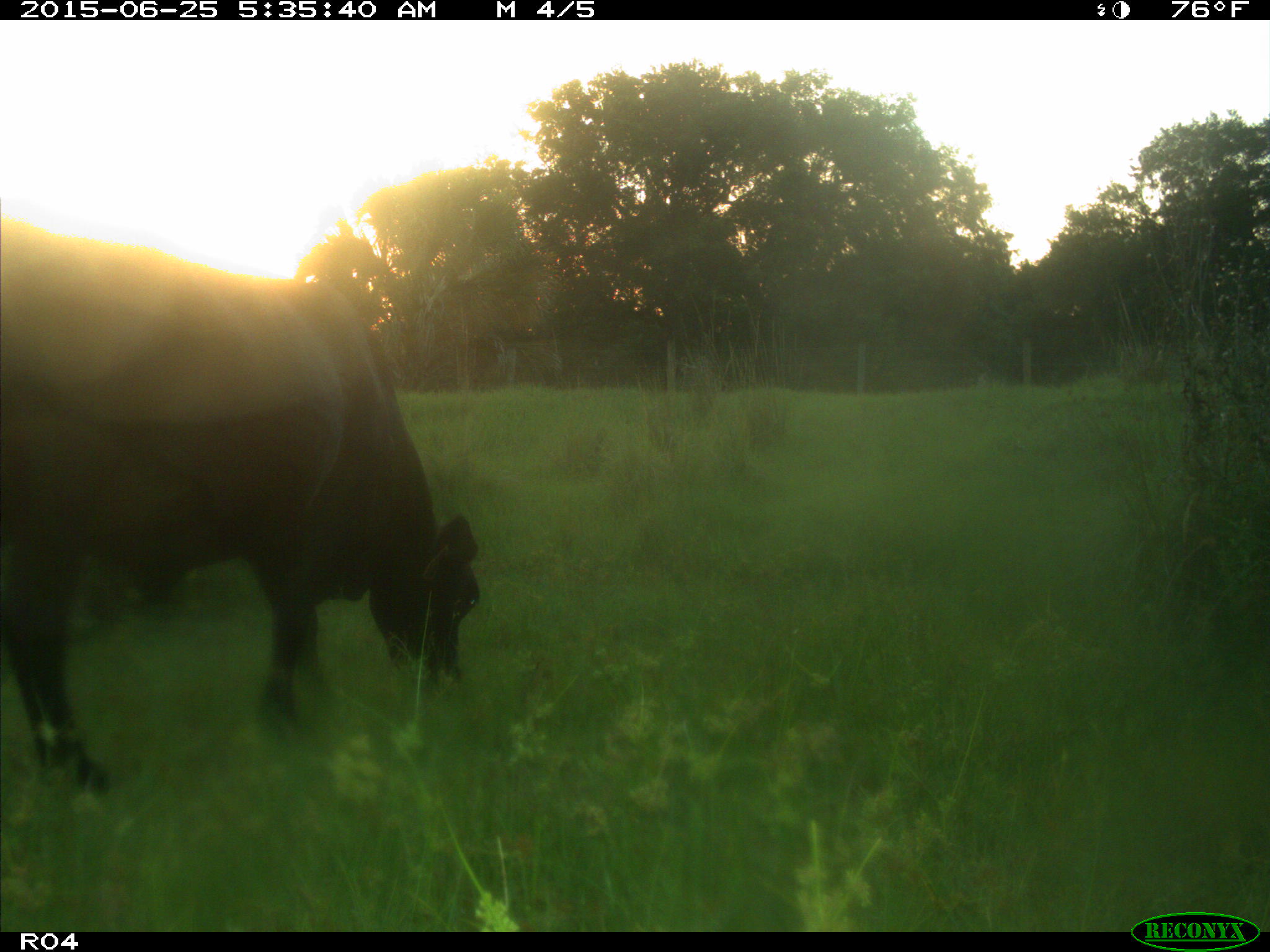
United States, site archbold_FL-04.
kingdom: Animalia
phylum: Chordata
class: Mammalia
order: Artiodactyla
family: Bovidae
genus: Bos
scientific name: Bos taurus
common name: domestic cow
Bos taurus (domestic cow).